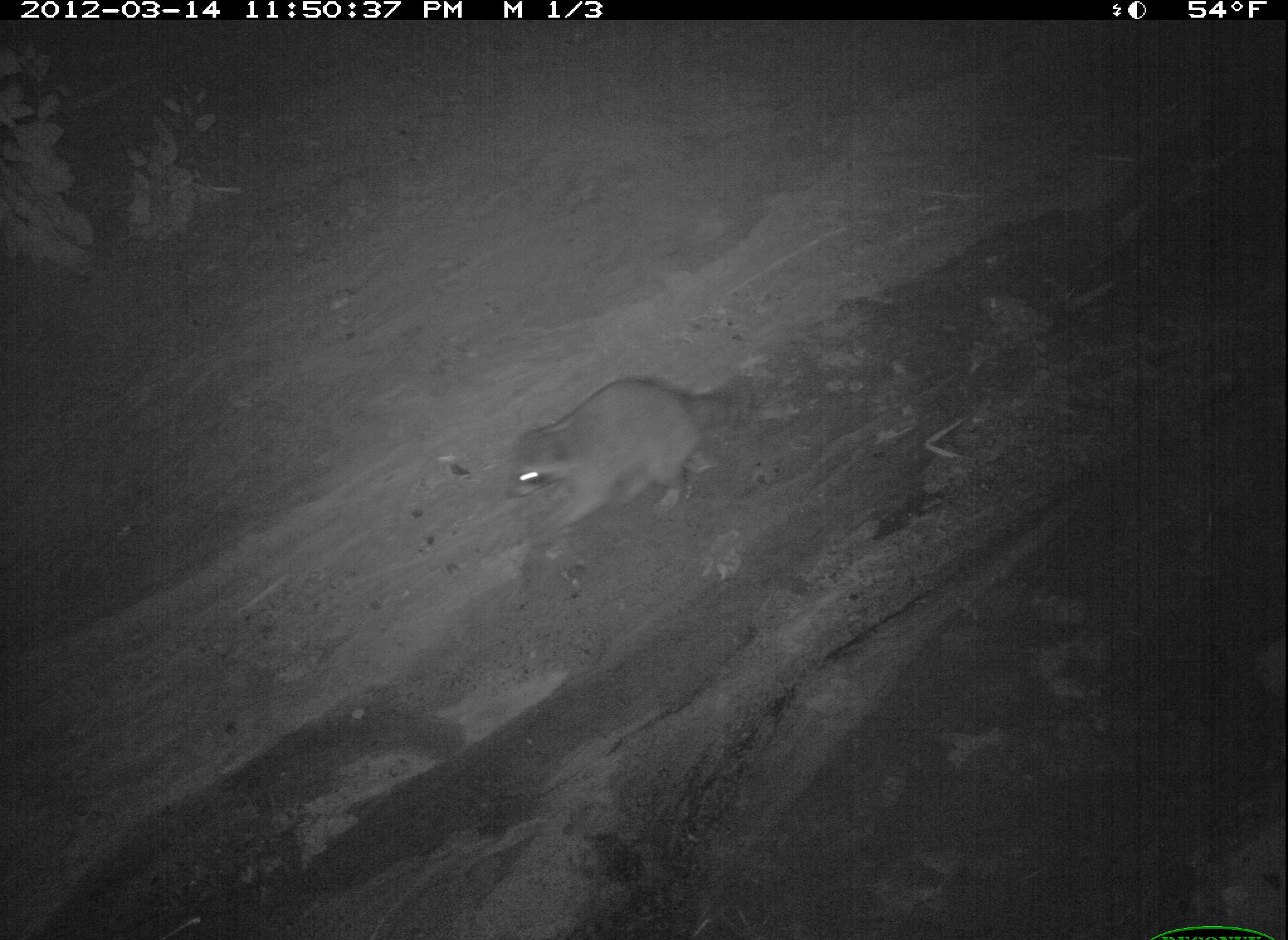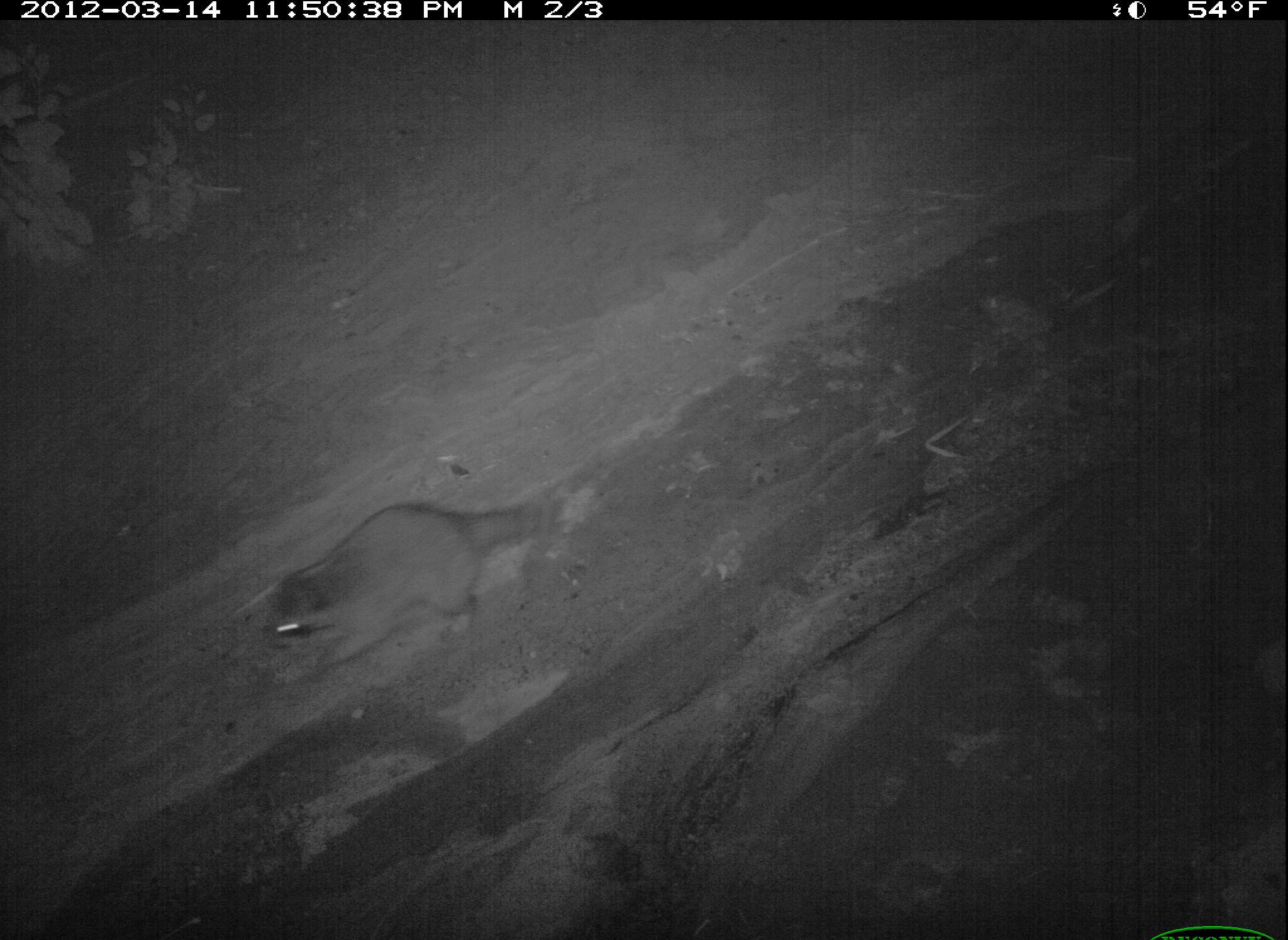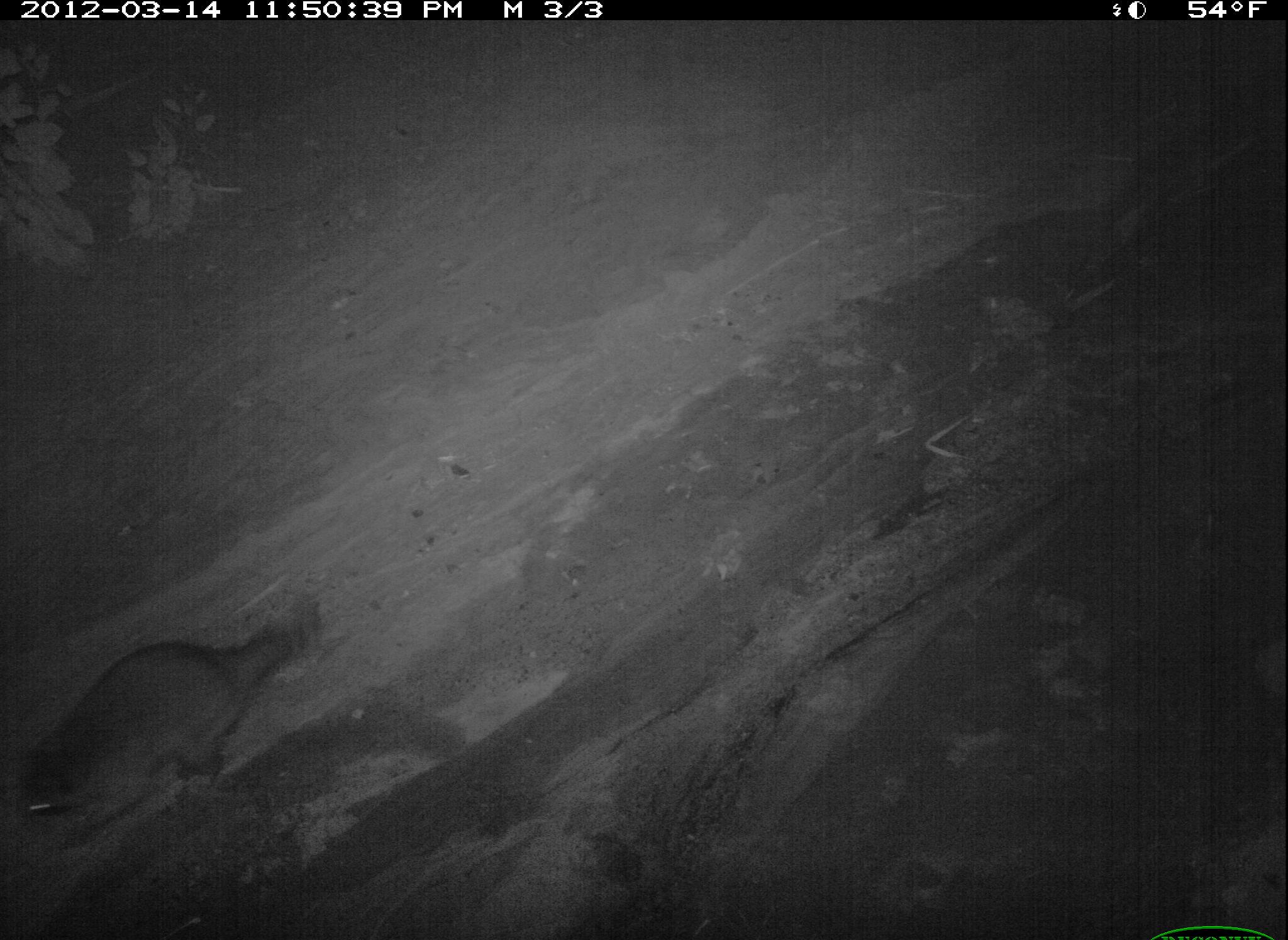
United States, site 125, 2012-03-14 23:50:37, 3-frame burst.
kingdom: Animalia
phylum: Chordata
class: Mammalia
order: Carnivora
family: Procyonidae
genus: Procyon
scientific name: Procyon lotor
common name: raccoon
Raccoon (Procyon lotor).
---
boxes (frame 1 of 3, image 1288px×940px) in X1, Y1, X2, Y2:
raccoon: 496, 372, 769, 543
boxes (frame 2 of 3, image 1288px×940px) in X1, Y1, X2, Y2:
raccoon: 252, 483, 577, 694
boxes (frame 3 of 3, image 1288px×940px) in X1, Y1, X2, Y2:
raccoon: 10, 609, 315, 857